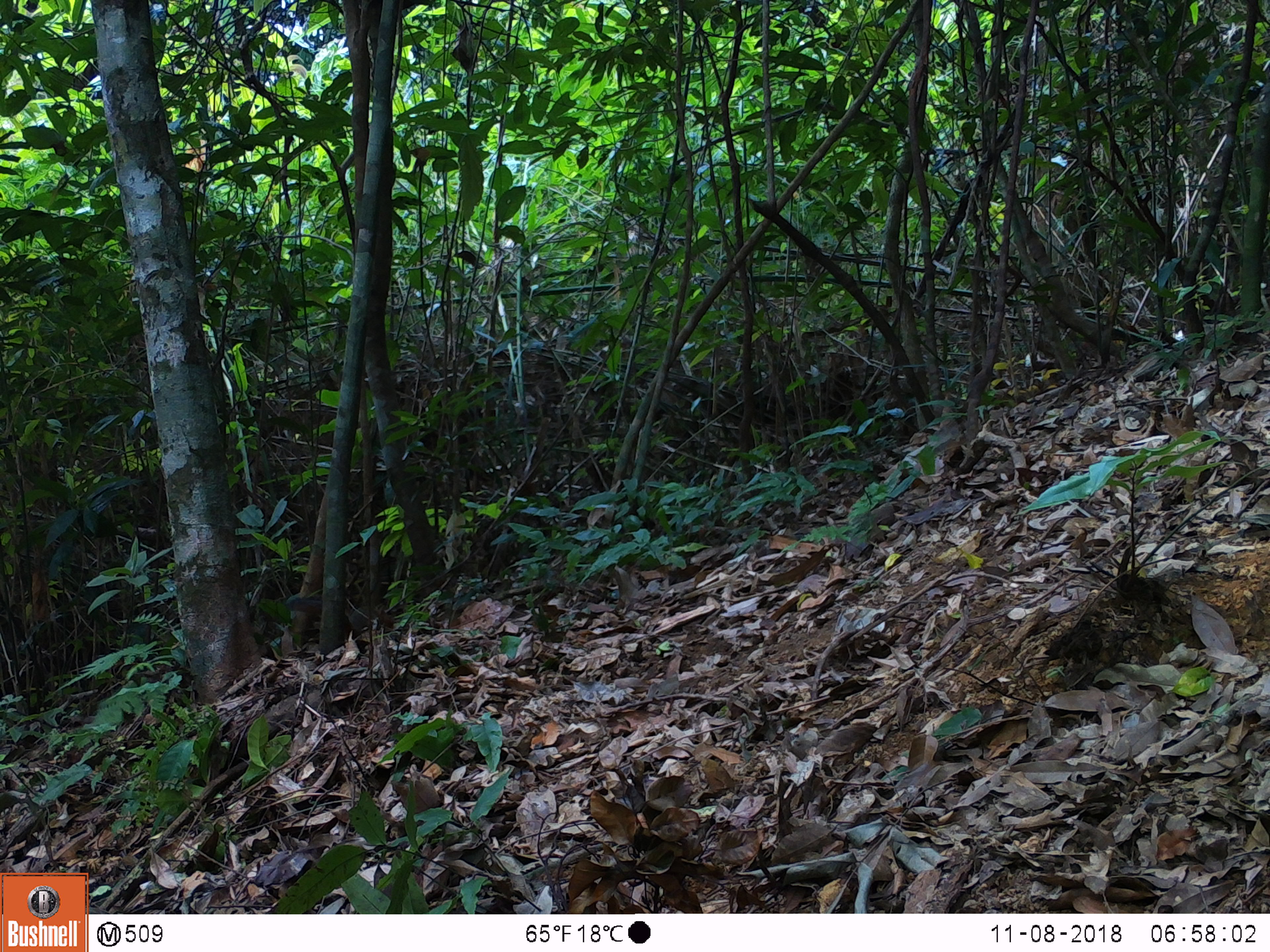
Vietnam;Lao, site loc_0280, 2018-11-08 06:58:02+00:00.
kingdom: Animalia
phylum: Chordata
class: Aves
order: Galliformes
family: Phasianidae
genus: Gallus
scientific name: Gallus gallus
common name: red junglefowl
Red junglefowl (Gallus gallus). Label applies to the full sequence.